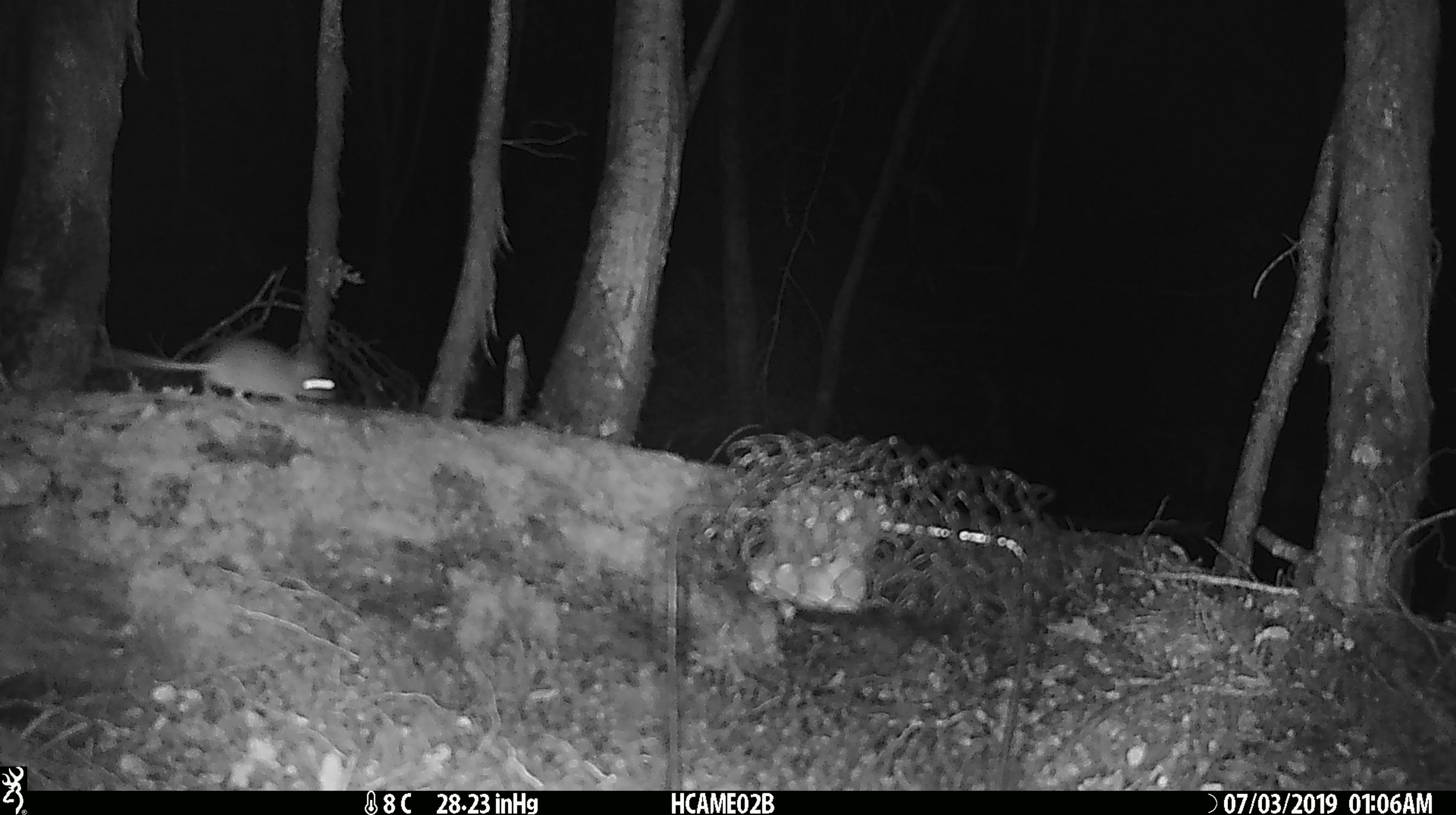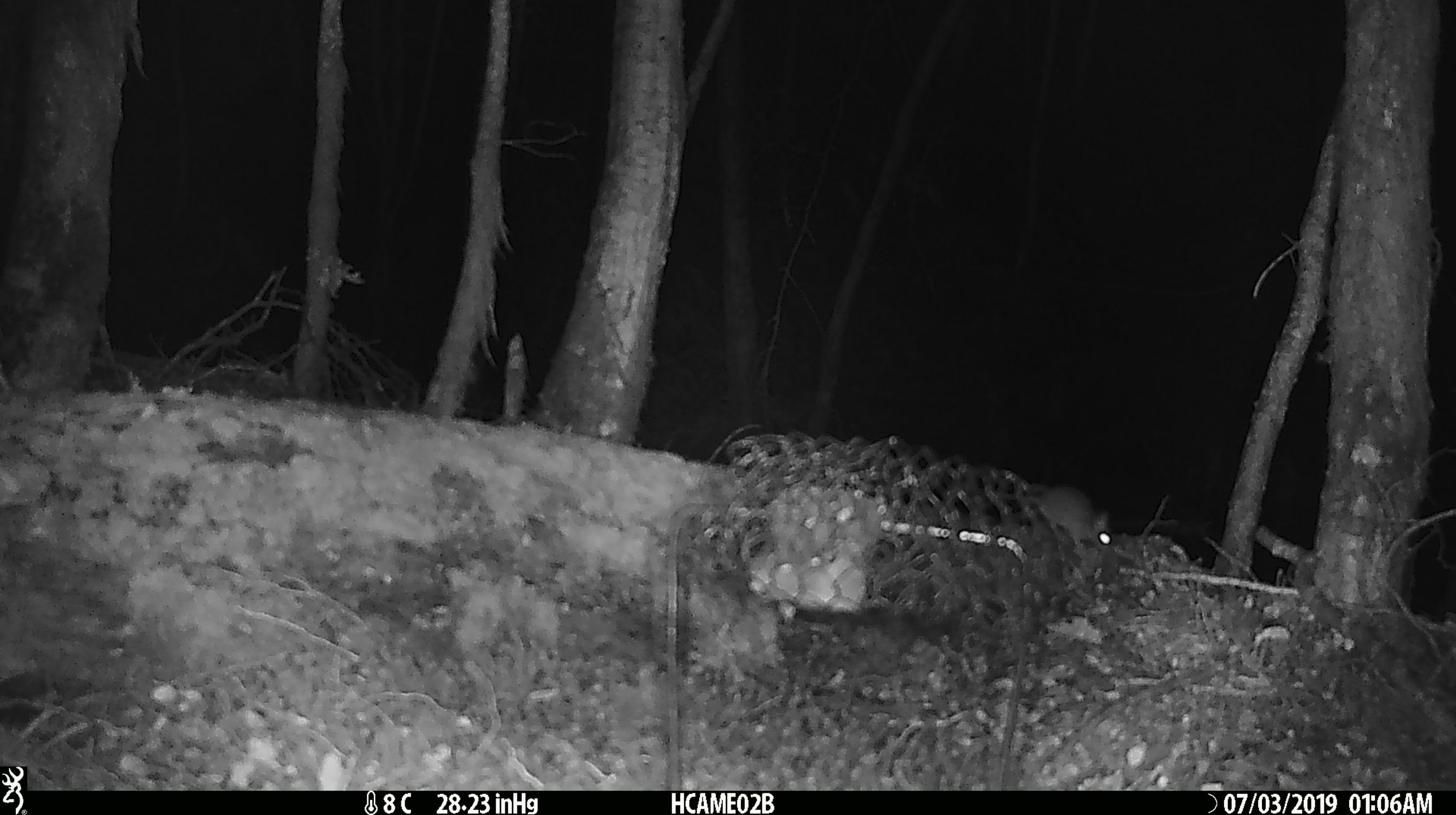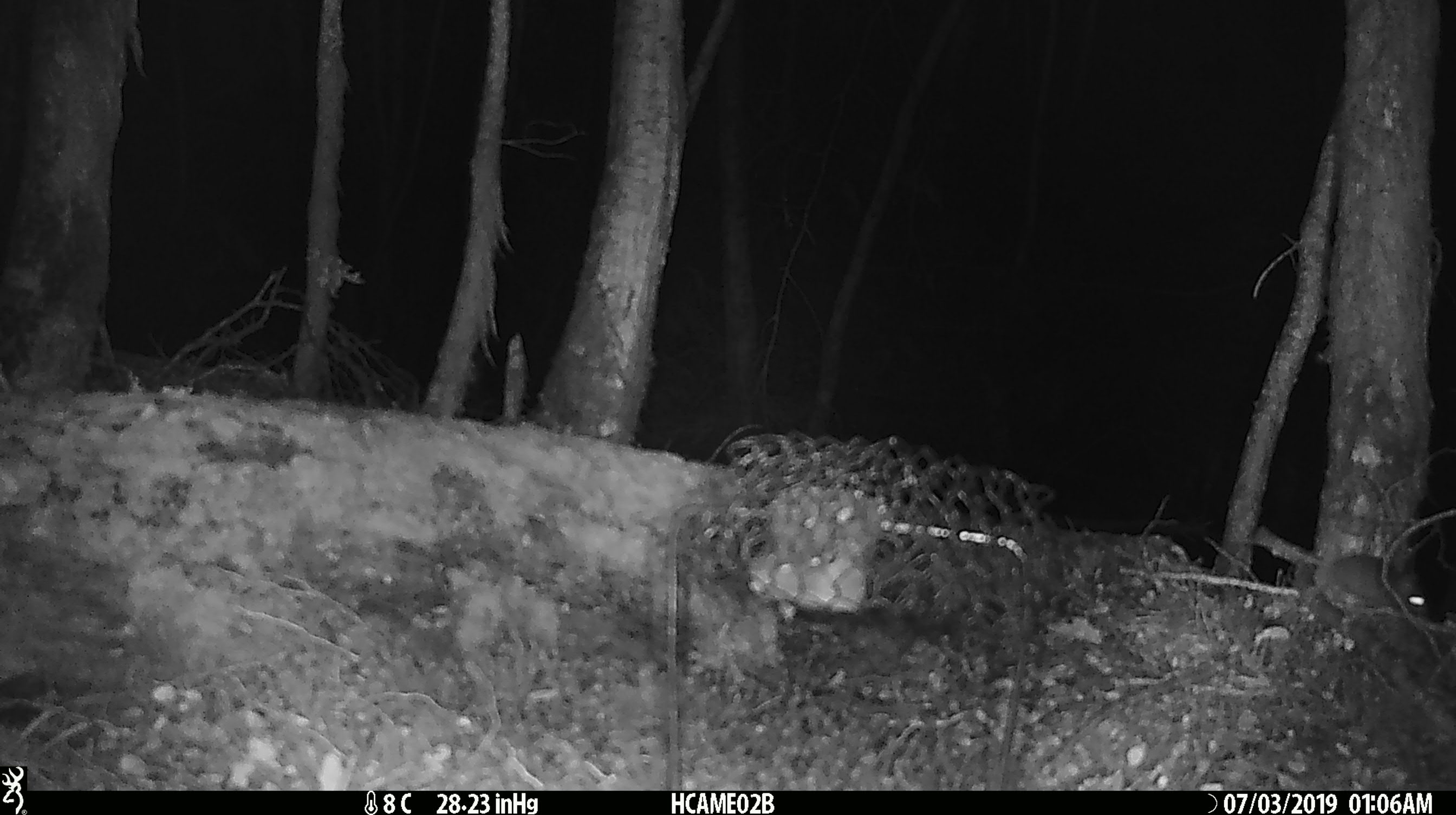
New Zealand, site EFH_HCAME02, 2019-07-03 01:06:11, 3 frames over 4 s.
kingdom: Animalia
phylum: Chordata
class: Mammalia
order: Rodentia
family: Muridae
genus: Mus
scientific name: Mus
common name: mouse